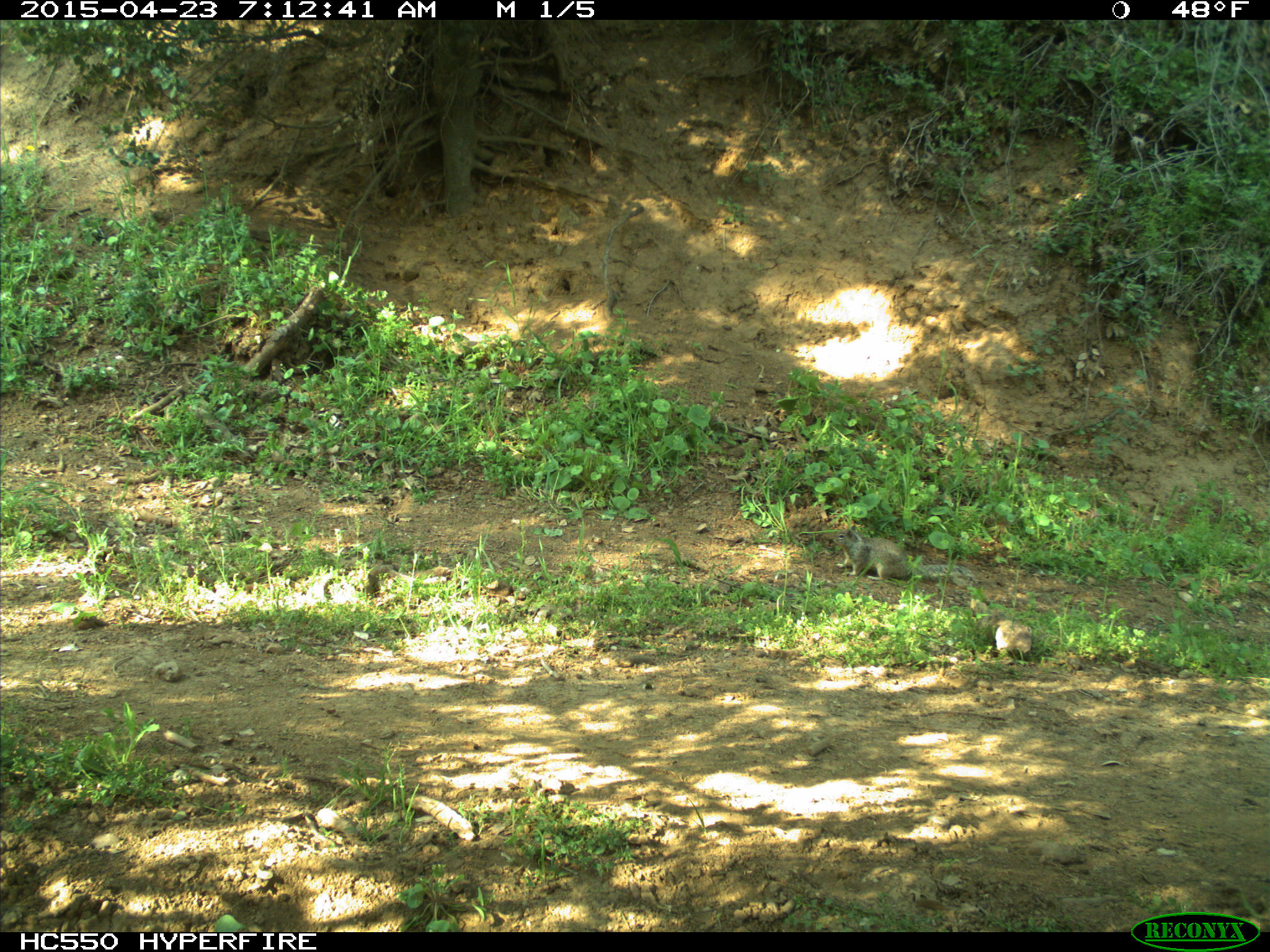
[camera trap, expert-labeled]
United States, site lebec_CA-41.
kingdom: Animalia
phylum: Chordata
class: Mammalia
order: Rodentia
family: Sciuridae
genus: Otospermophilus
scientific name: Otospermophilus beecheyi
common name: california ground squirrel